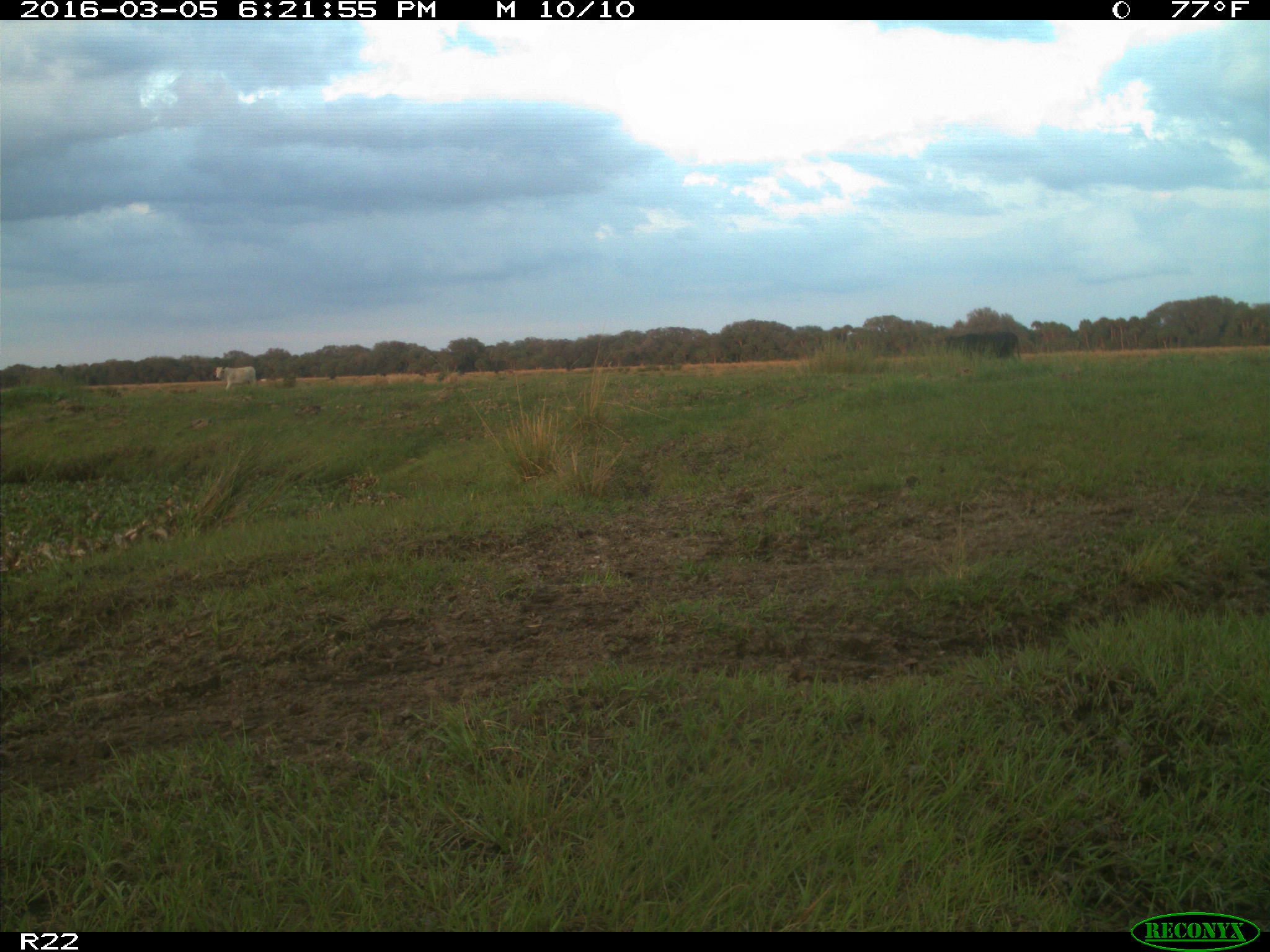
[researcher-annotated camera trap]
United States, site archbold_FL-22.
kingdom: Animalia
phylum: Chordata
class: Mammalia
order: Artiodactyla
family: Bovidae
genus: Bos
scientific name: Bos taurus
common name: domestic cow